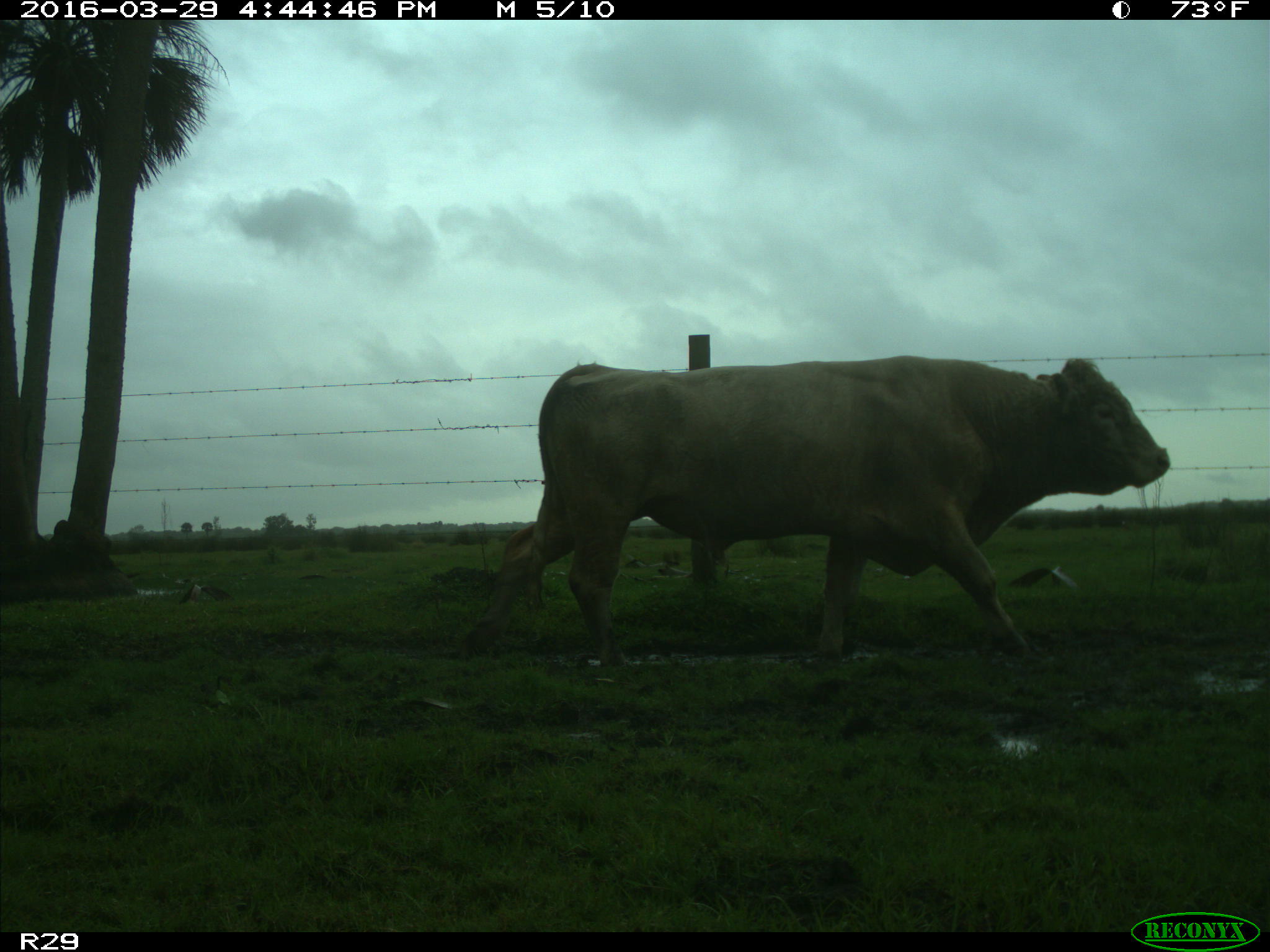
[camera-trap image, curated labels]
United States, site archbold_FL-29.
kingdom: Animalia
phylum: Chordata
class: Mammalia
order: Artiodactyla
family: Bovidae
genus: Bos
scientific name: Bos taurus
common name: domestic cow